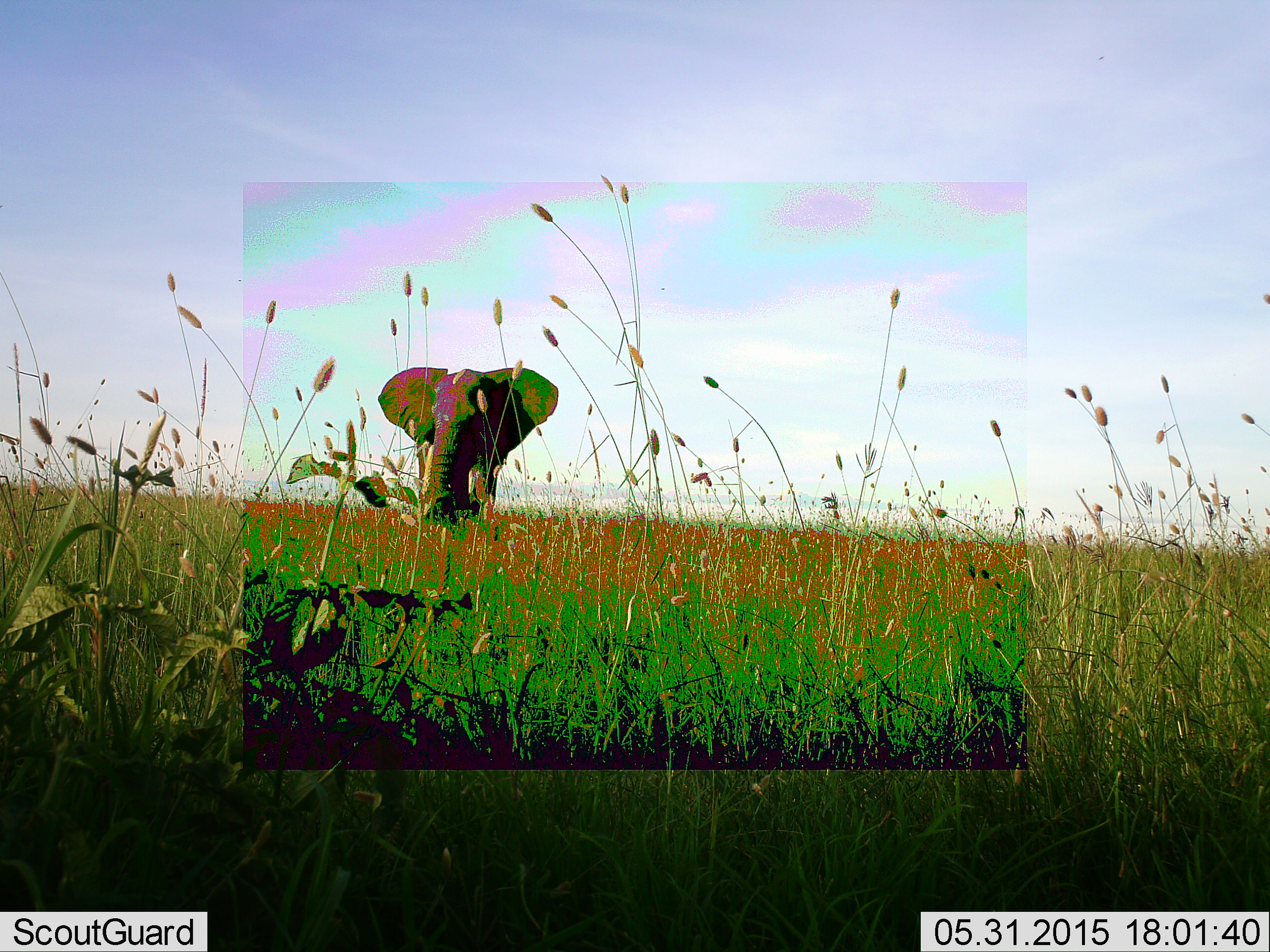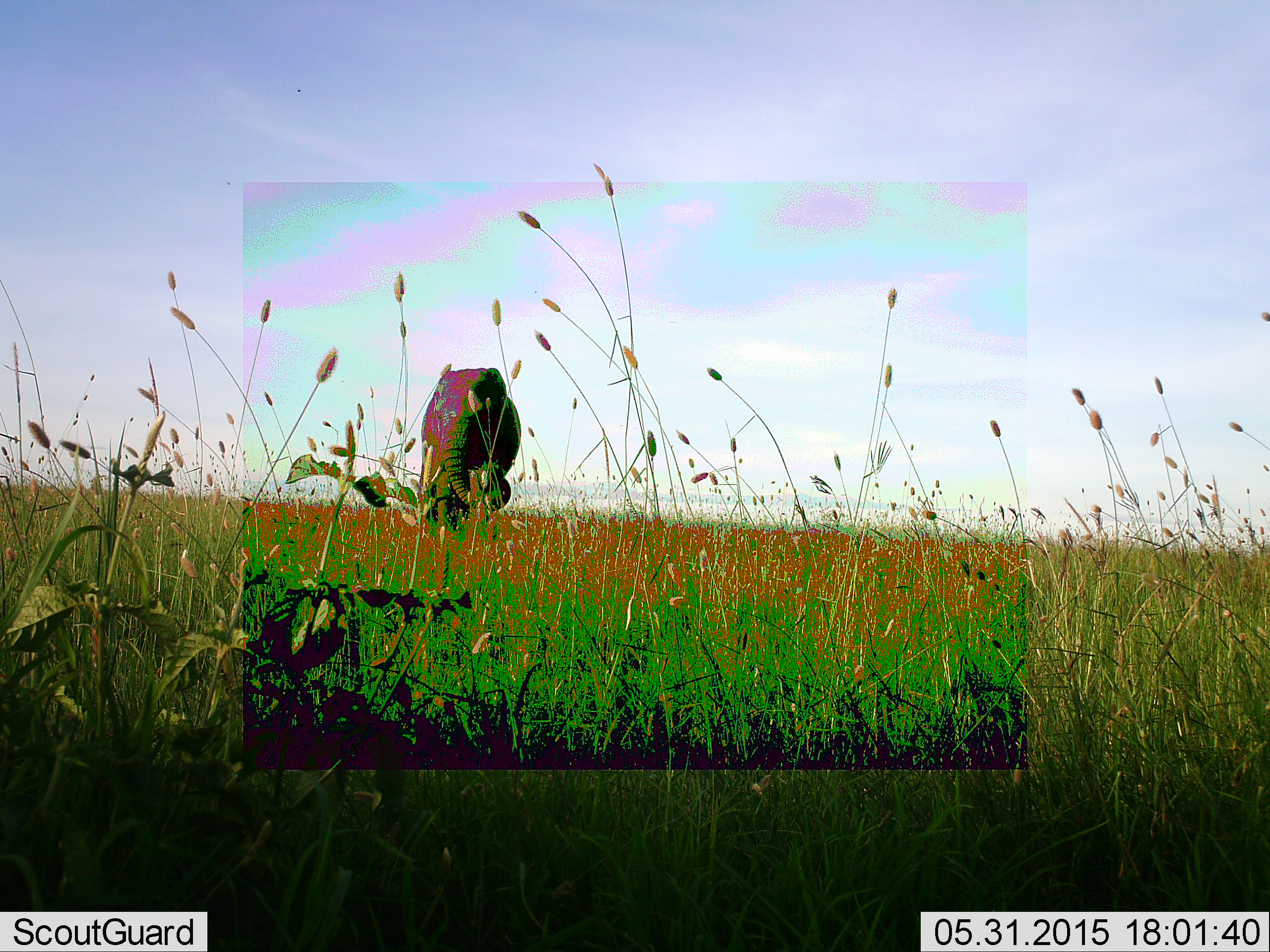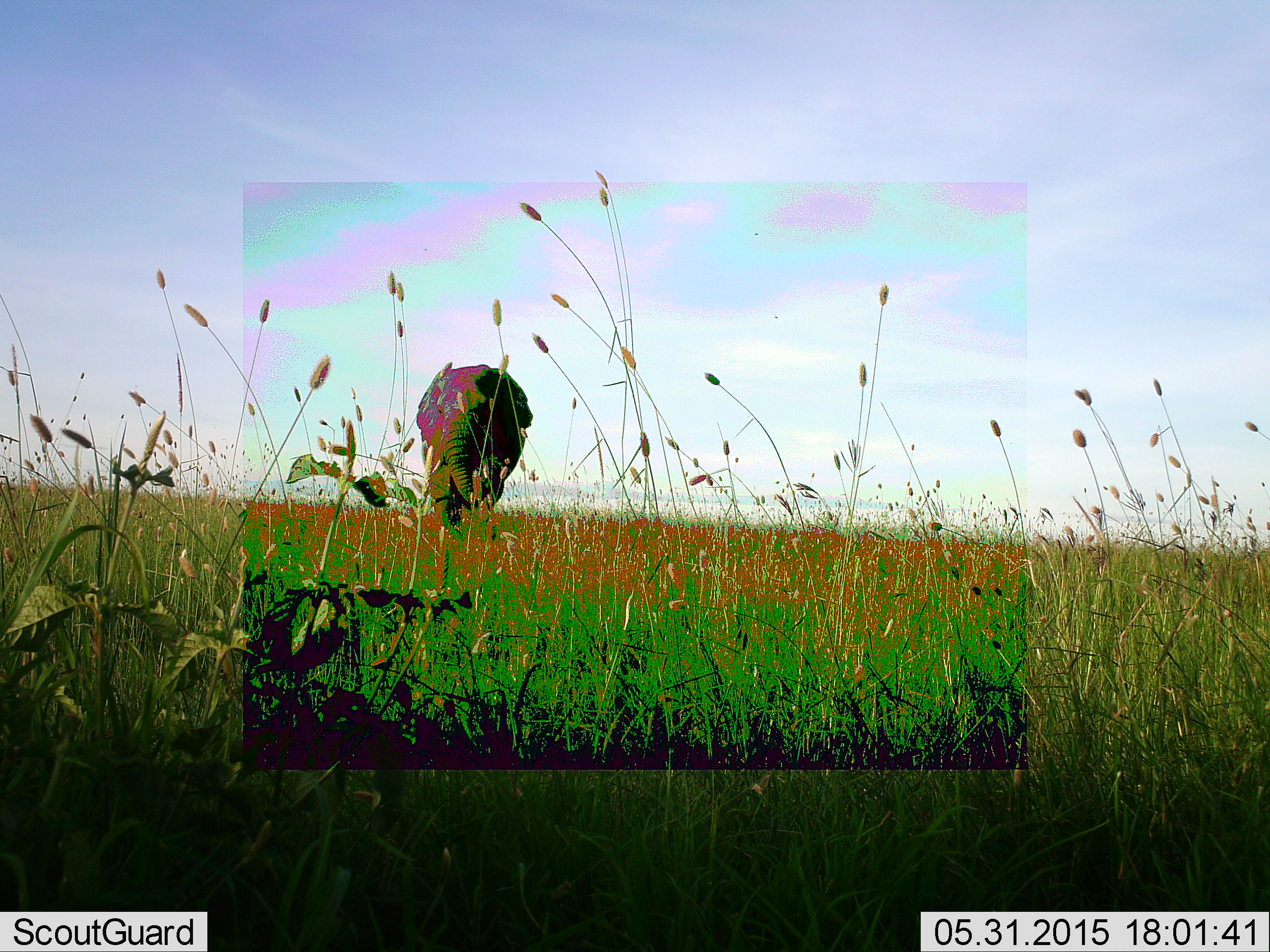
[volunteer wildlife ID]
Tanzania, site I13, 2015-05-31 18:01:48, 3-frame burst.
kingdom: Animalia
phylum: Chordata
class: Mammalia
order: Proboscidea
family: Elephantidae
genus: Loxodonta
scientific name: Loxodonta africana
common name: african bush elephant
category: elephant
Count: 1.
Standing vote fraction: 60%.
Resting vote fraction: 0%.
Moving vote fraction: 20%.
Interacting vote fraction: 10%.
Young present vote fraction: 0%.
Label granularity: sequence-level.